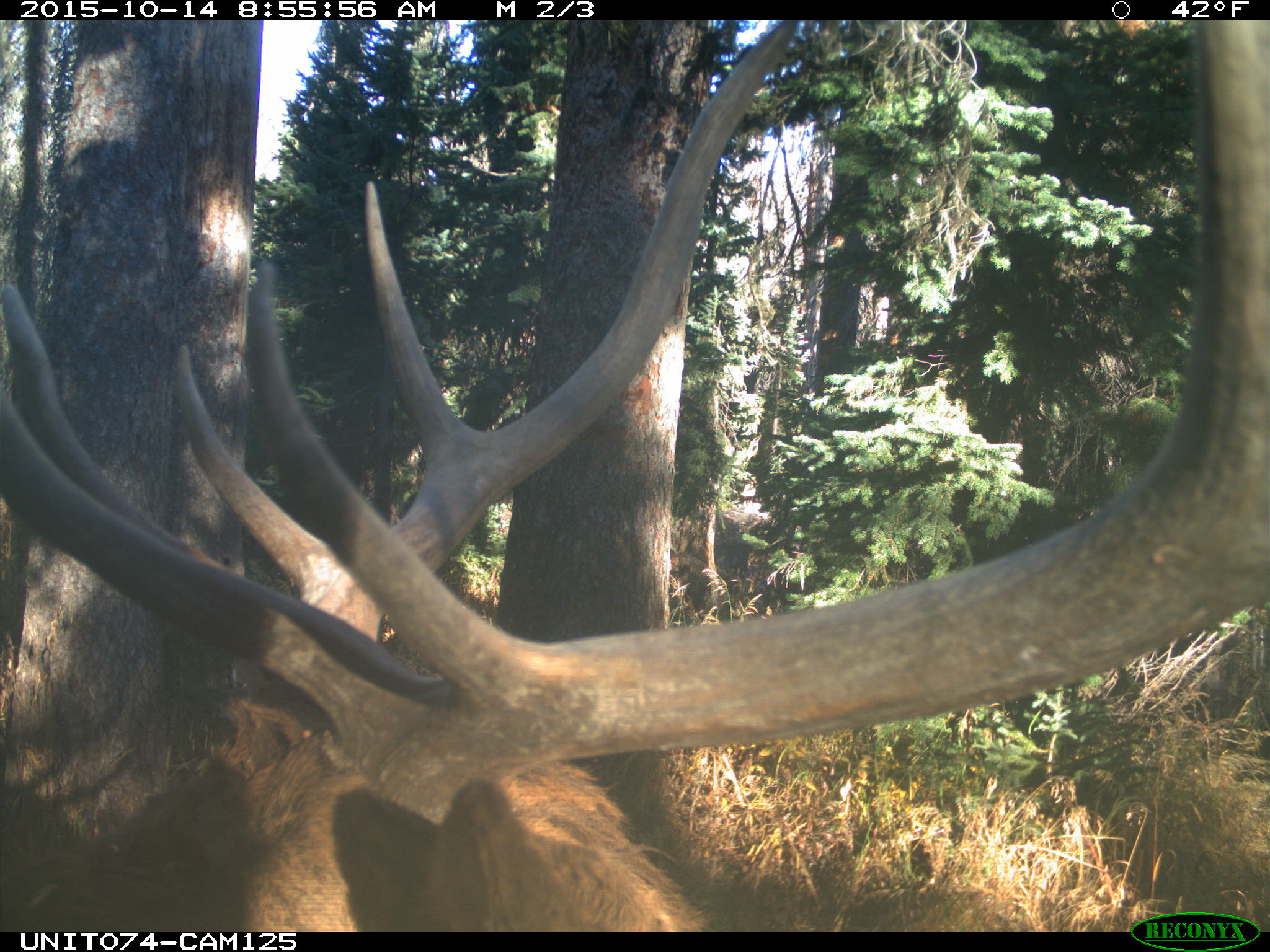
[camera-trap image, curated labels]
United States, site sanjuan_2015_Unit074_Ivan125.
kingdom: Animalia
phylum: Chordata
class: Mammalia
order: Artiodactyla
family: Cervidae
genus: Cervus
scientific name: Cervus elaphus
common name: red deer